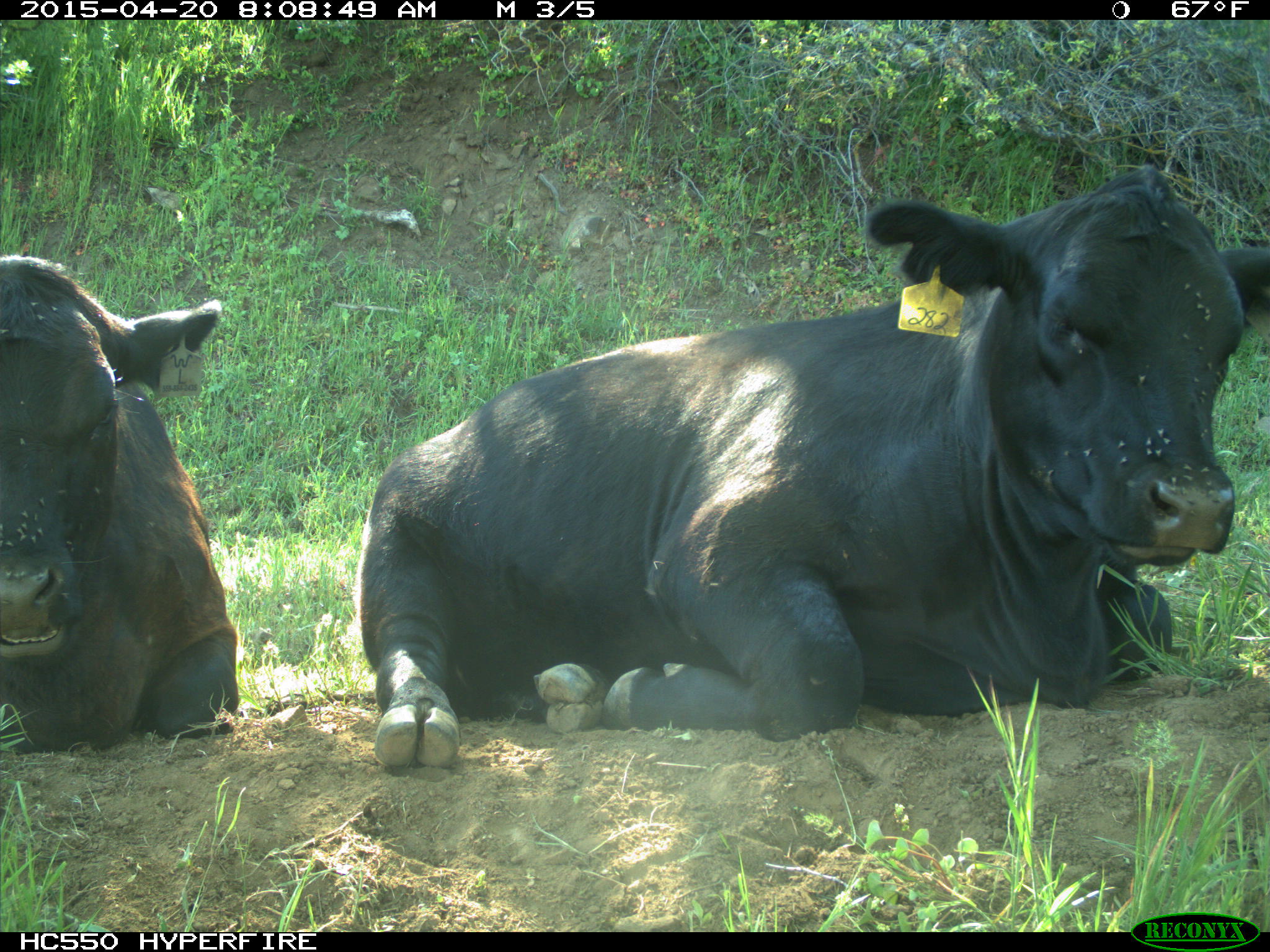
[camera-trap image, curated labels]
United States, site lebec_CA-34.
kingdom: Animalia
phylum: Chordata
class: Mammalia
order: Artiodactyla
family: Bovidae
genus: Bos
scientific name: Bos taurus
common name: domestic cow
Bos taurus (domestic cow).